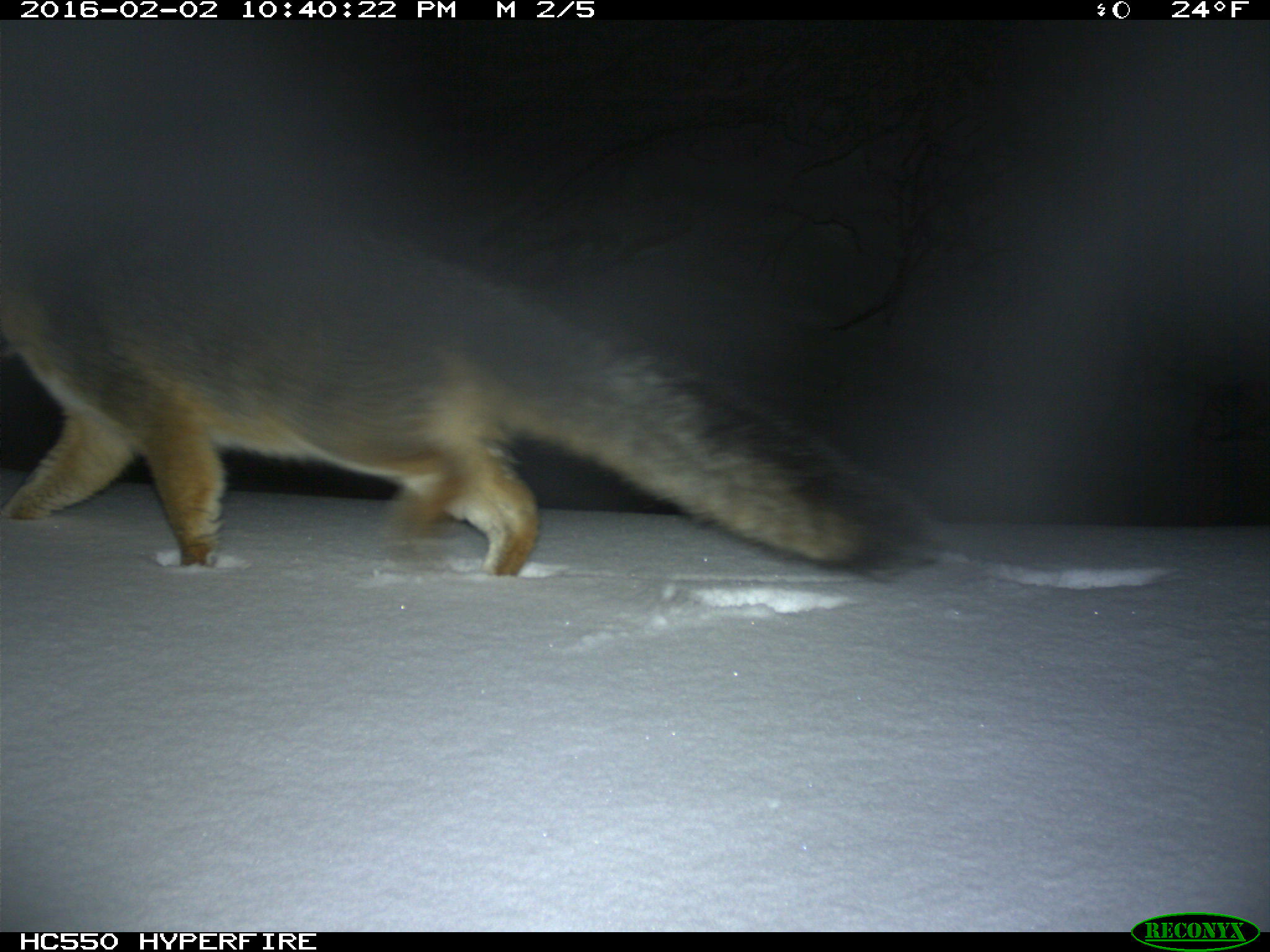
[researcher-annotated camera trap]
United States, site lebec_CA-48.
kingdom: Animalia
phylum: Chordata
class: Mammalia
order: Carnivora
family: Canidae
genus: Urocyon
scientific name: Urocyon cinereoargenteus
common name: gray fox